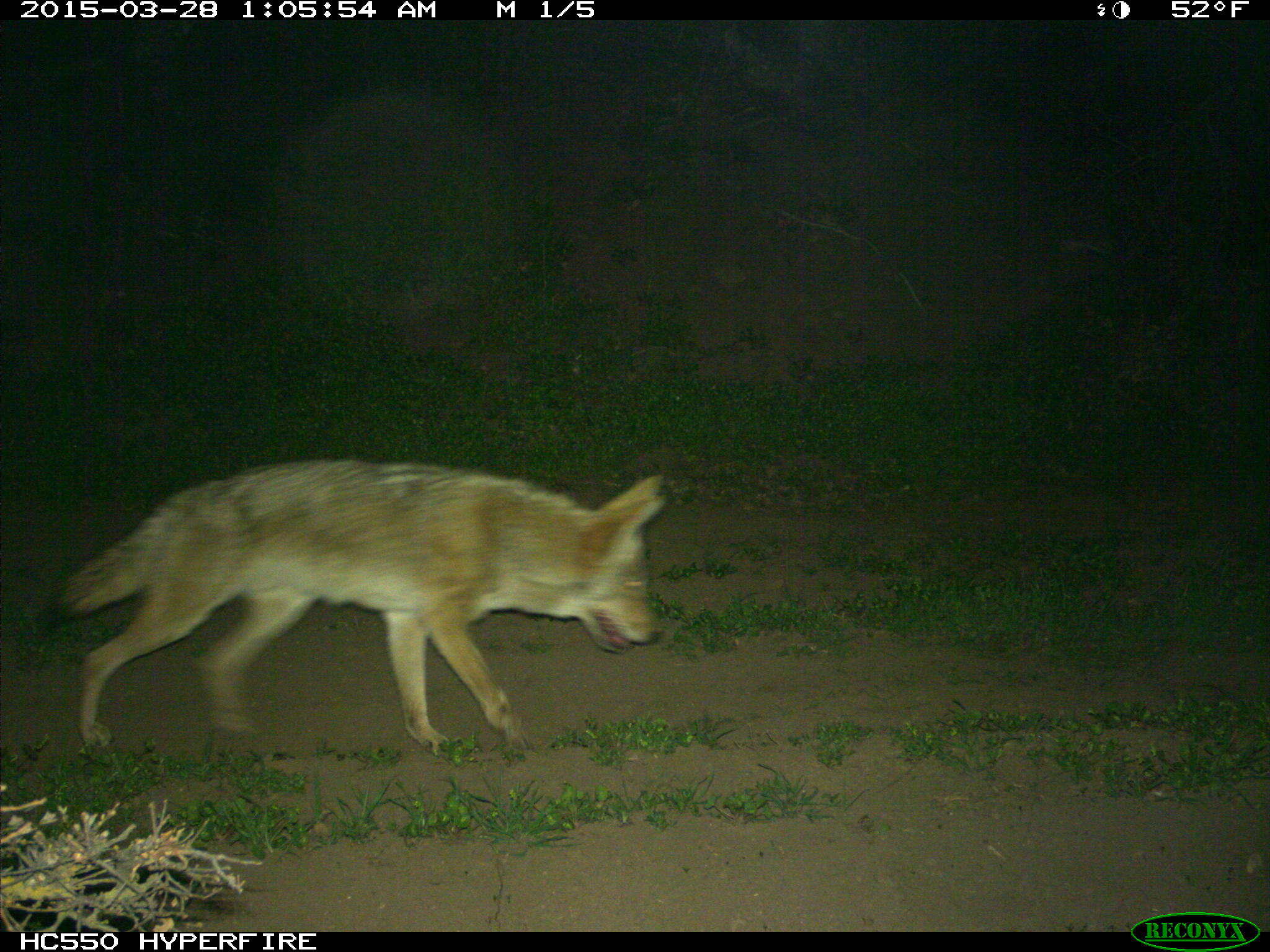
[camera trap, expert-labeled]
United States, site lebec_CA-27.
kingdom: Animalia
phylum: Chordata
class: Mammalia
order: Carnivora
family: Canidae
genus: Canis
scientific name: Canis latrans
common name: coyote